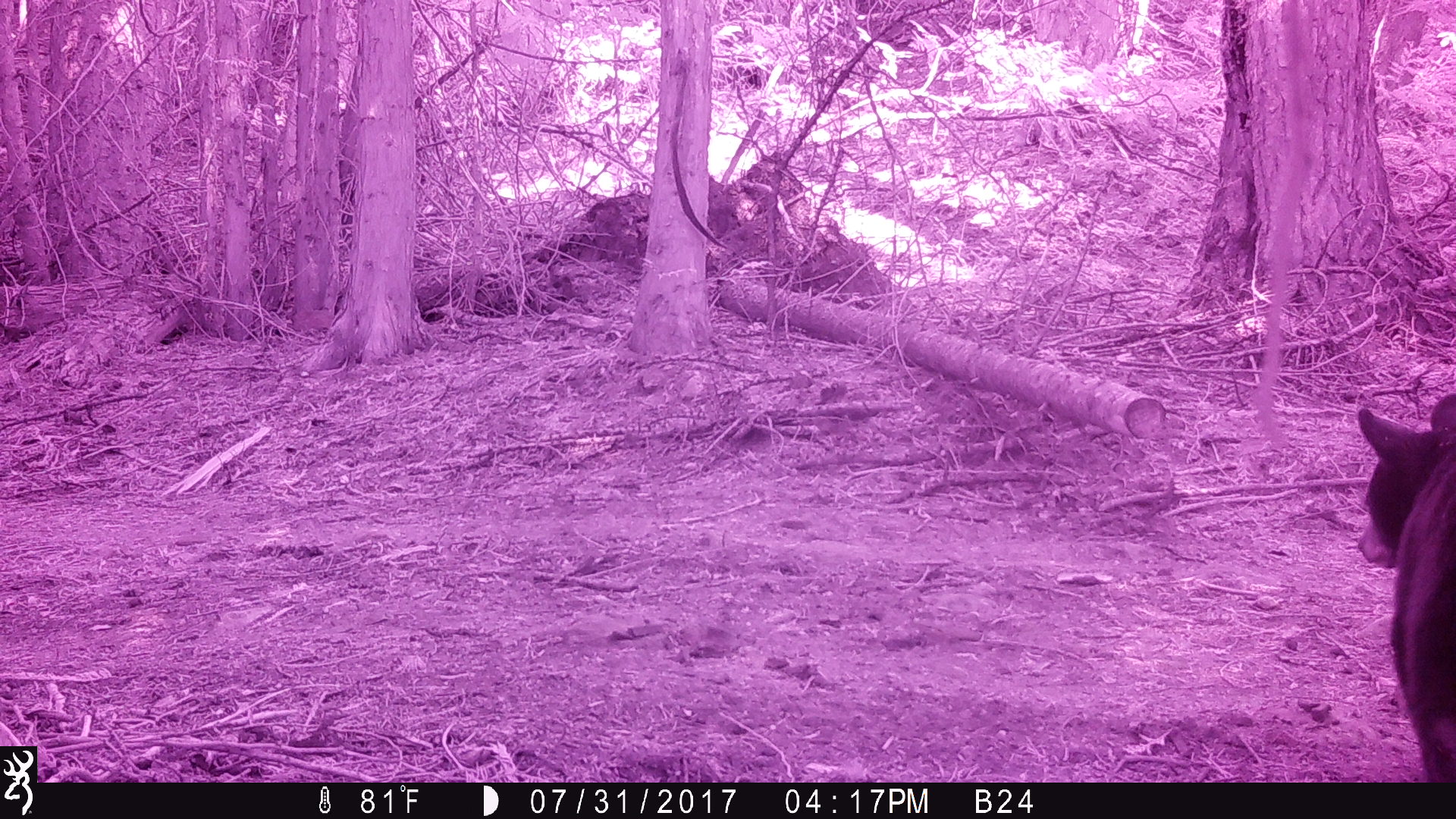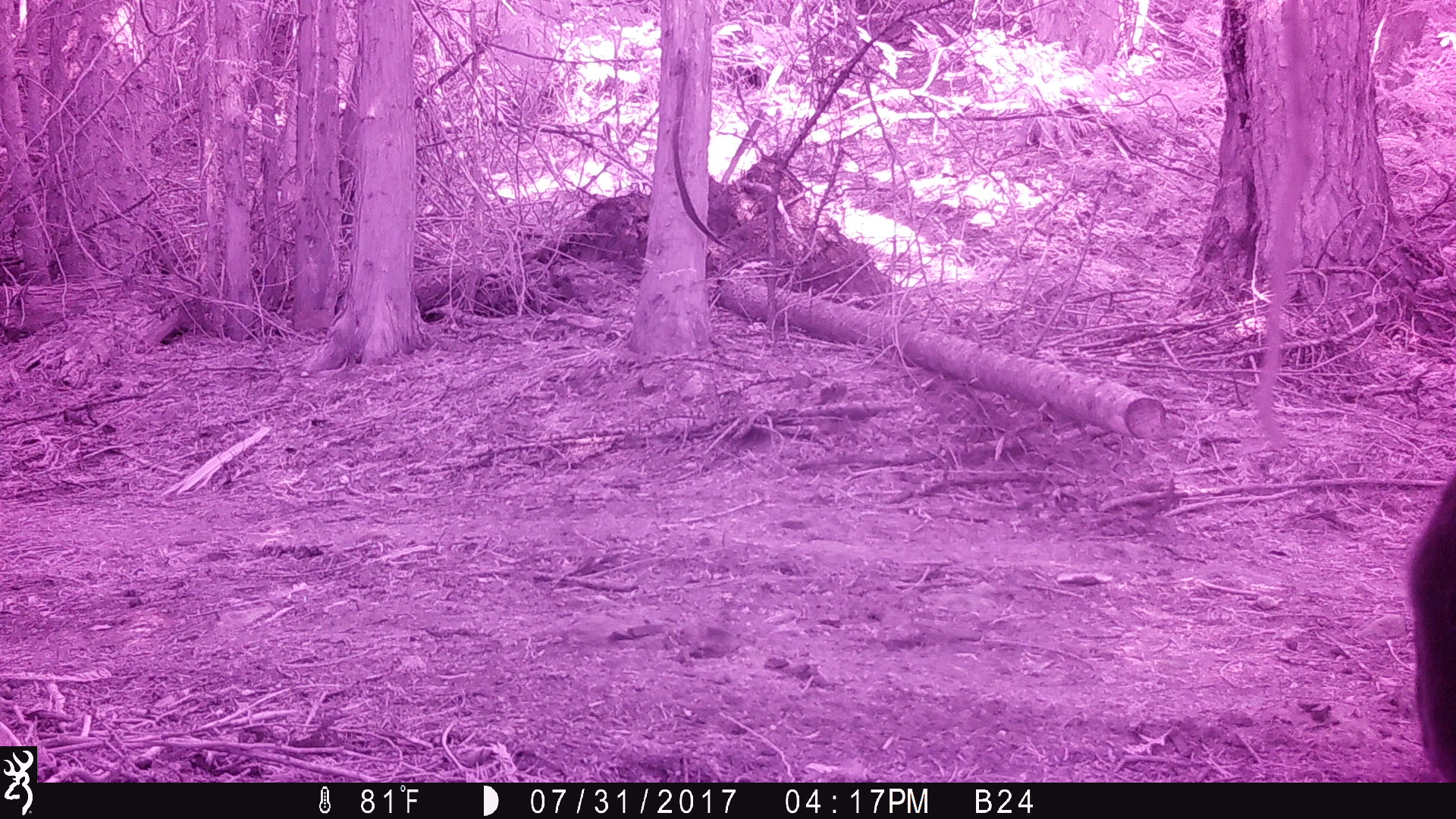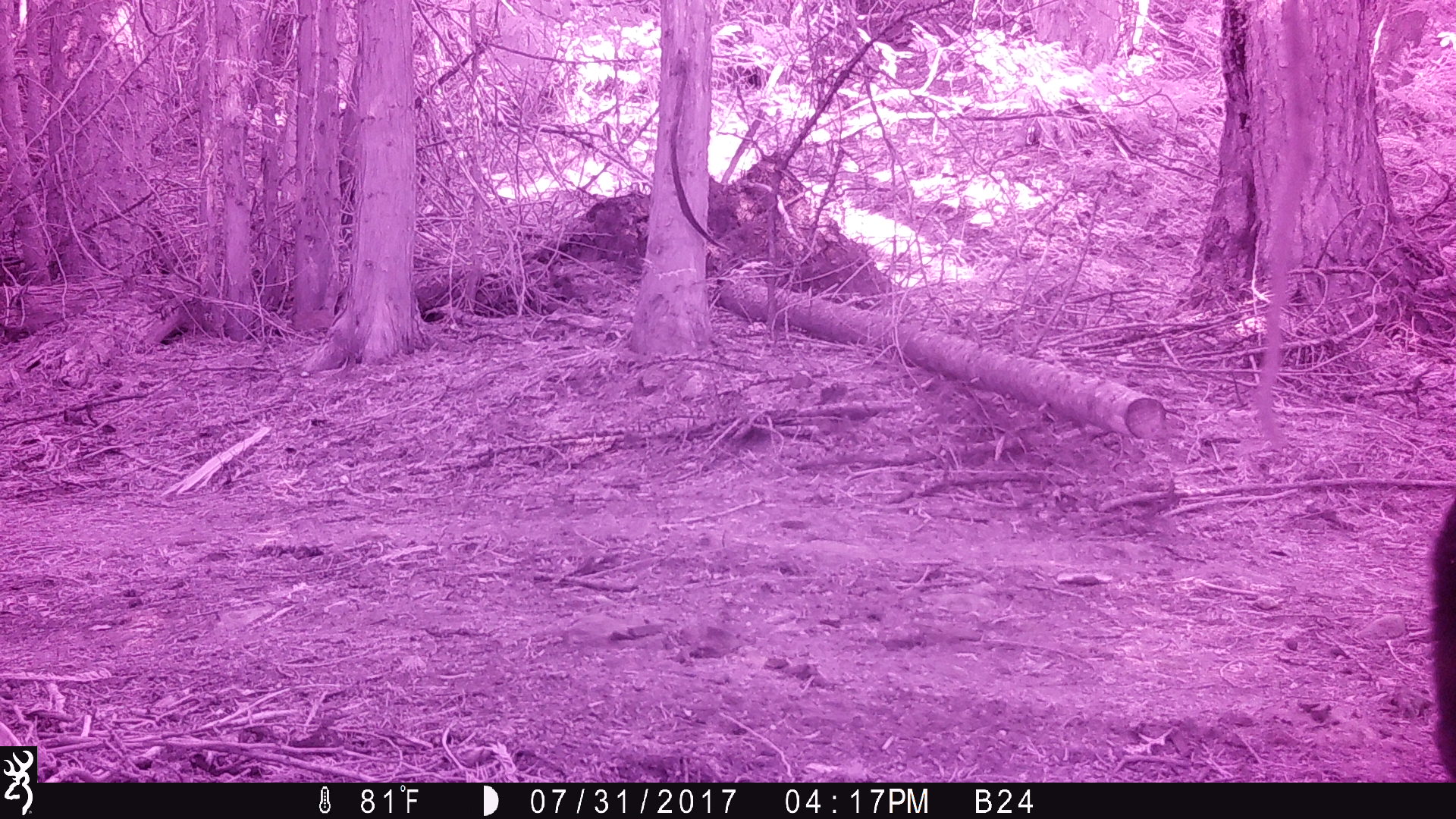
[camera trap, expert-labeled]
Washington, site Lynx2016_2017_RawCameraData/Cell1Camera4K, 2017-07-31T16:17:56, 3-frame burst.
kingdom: Animalia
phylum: Chordata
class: Mammalia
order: Carnivora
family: Ursidae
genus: Ursus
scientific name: Ursus americanus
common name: american black bear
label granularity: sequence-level